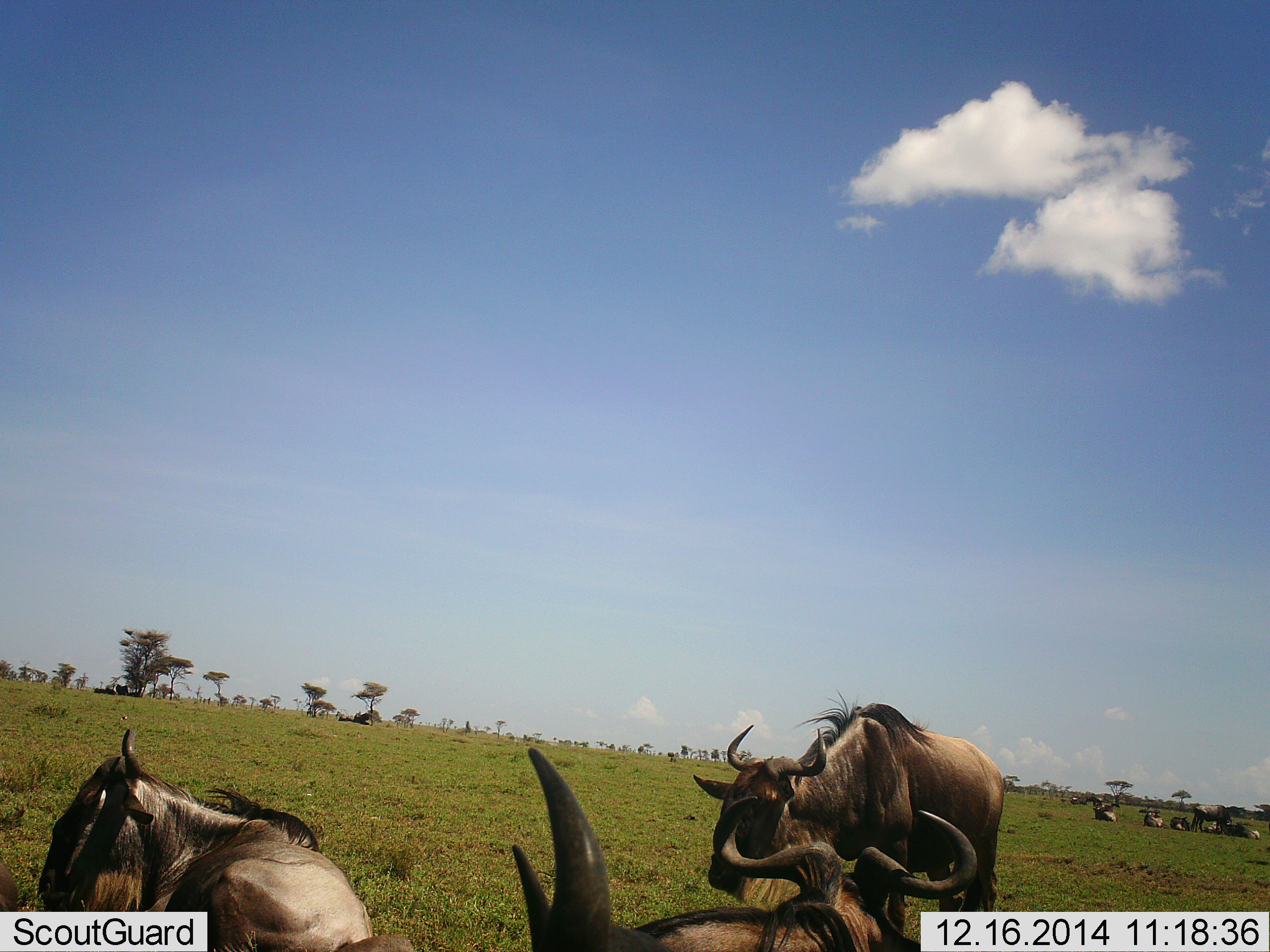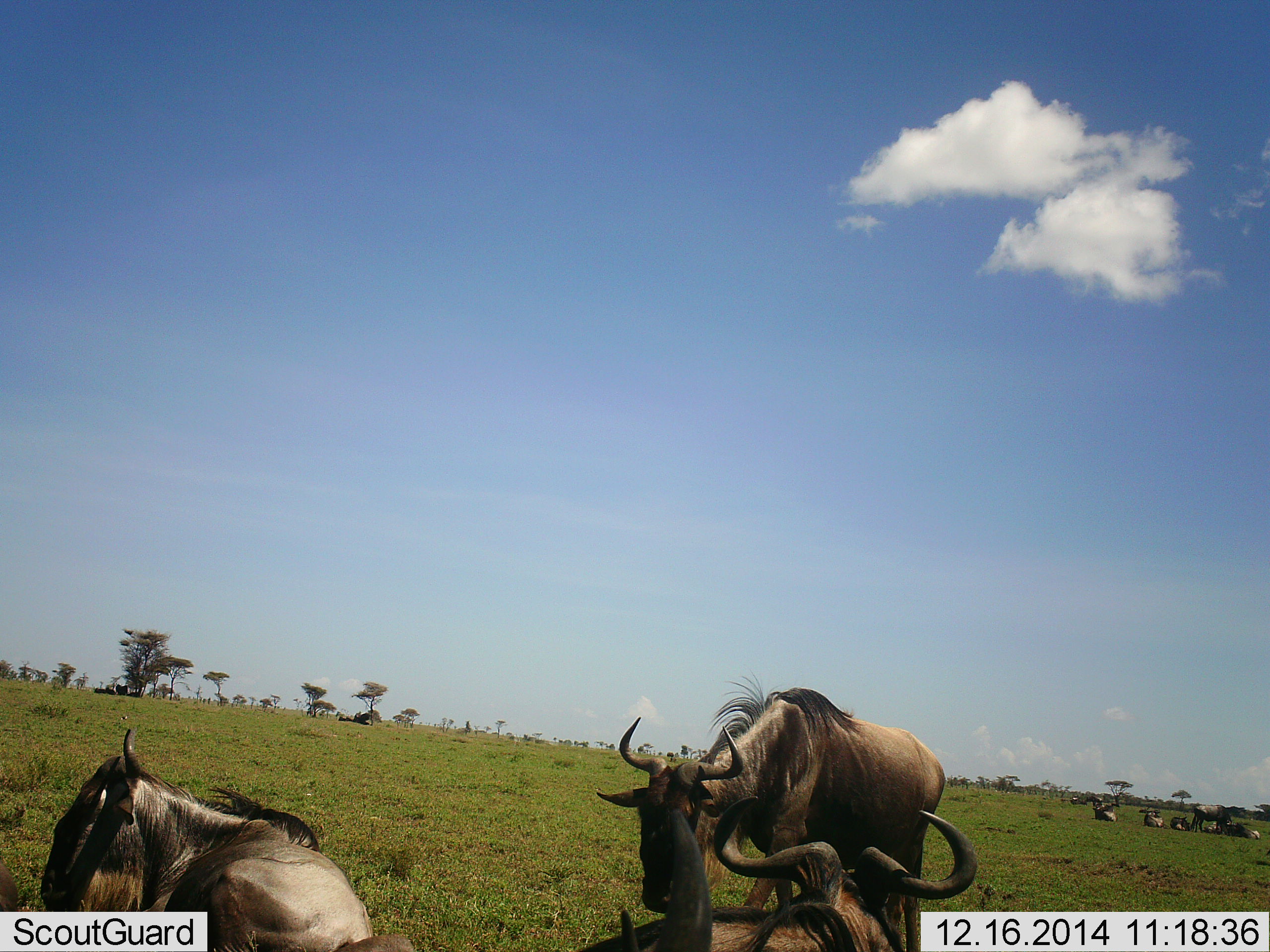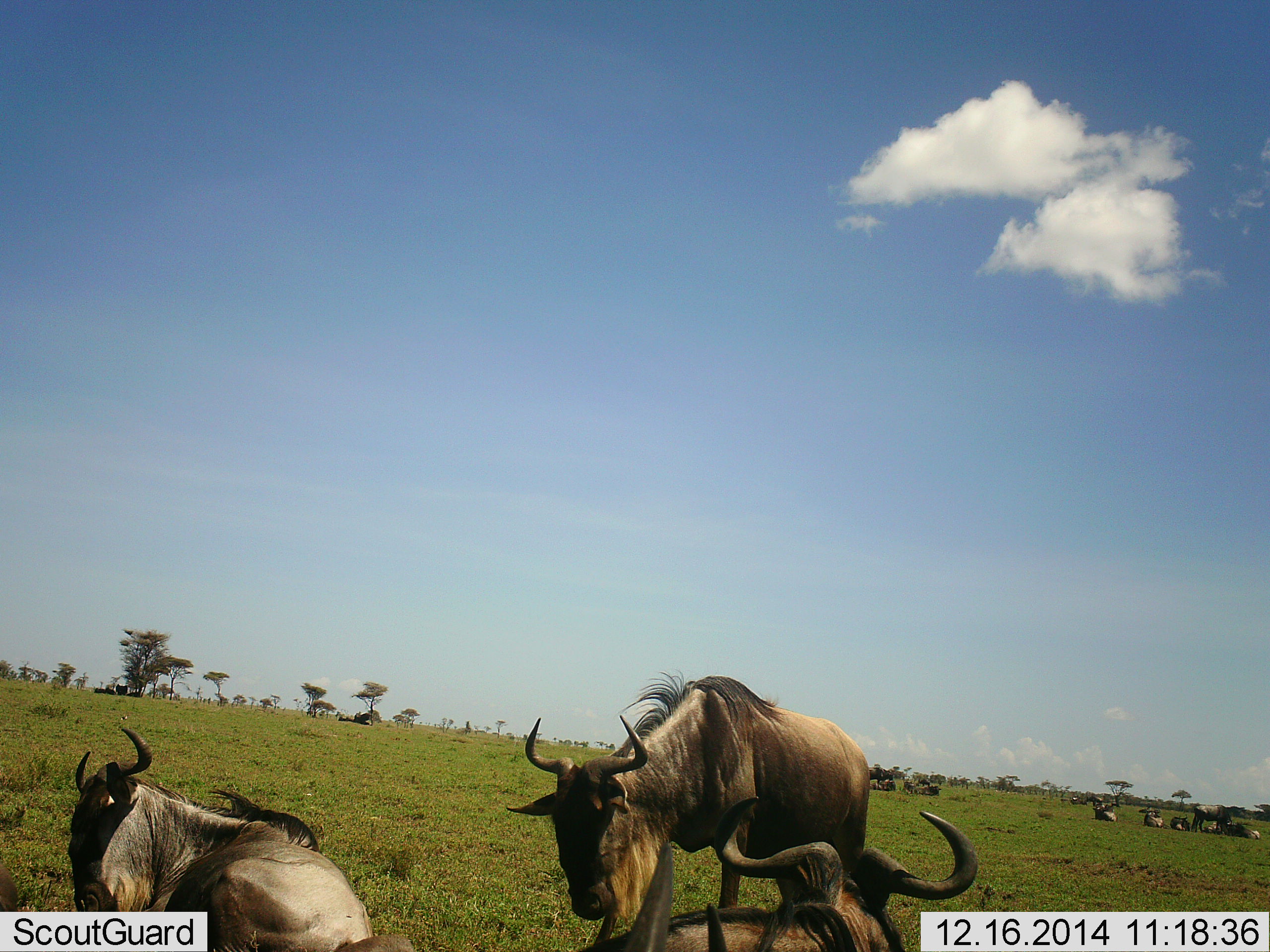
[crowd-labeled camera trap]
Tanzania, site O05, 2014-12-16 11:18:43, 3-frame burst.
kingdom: Animalia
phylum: Chordata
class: Mammalia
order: Artiodactyla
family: Bovidae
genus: Connochaetes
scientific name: Connochaetes taurinus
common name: blue wildebeest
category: wildebeest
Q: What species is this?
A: Wildebeest (blue wildebeest) (Connochaetes taurinus).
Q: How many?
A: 8.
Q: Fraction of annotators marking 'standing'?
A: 73%.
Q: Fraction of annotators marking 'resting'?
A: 91%.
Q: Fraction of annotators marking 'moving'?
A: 45%.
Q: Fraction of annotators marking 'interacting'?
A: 9%.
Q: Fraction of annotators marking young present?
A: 0%.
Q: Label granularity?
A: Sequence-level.